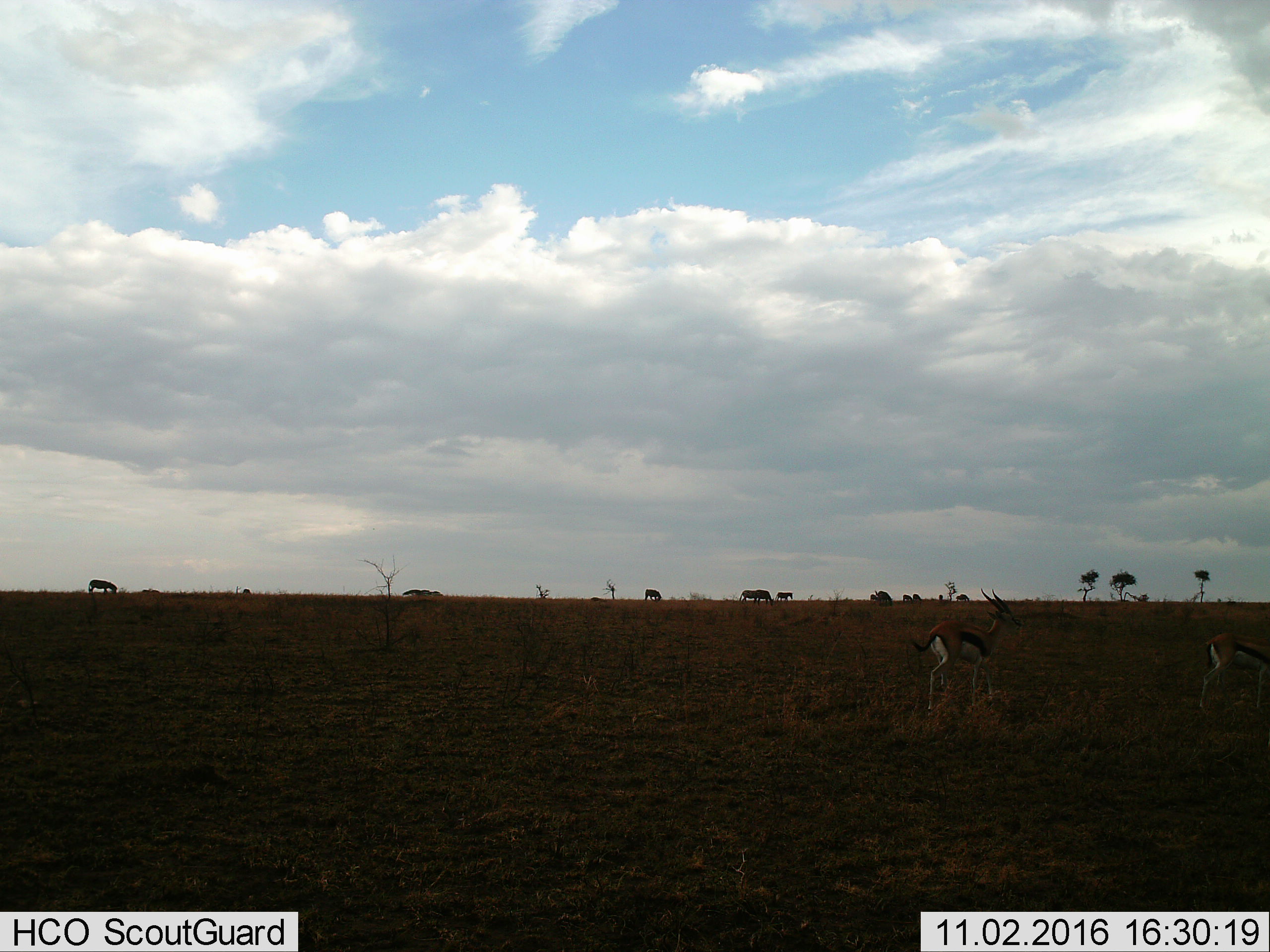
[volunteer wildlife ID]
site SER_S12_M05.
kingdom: Animalia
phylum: Chordata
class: Mammalia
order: Artiodactyla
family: Bovidae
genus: Eudorcas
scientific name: Eudorcas thomsonii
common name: thomson's gazelle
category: gazellethomsons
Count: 2.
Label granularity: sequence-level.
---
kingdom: Animalia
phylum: Chordata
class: Mammalia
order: Perissodactyla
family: Equidae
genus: Equus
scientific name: Equus quagga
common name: plains zebra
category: zebraplains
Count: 11-50.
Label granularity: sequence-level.